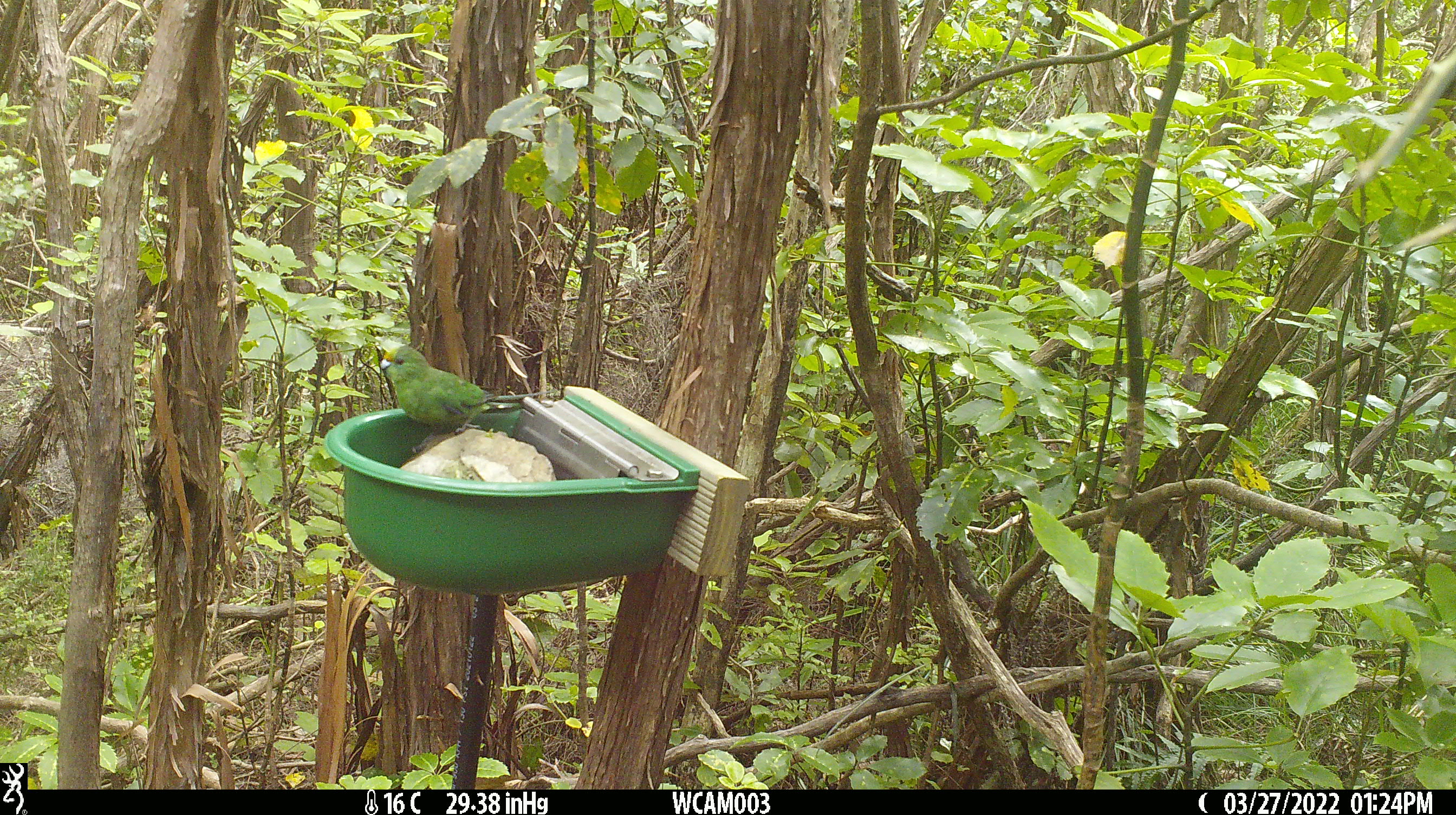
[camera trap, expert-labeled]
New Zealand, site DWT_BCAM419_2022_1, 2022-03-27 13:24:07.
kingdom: Animalia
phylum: Chordata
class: Aves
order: Psittaciformes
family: Psittaculidae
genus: Cyanoramphus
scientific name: Cyanoramphus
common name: parakeet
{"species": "parakeet (Cyanoramphus)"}